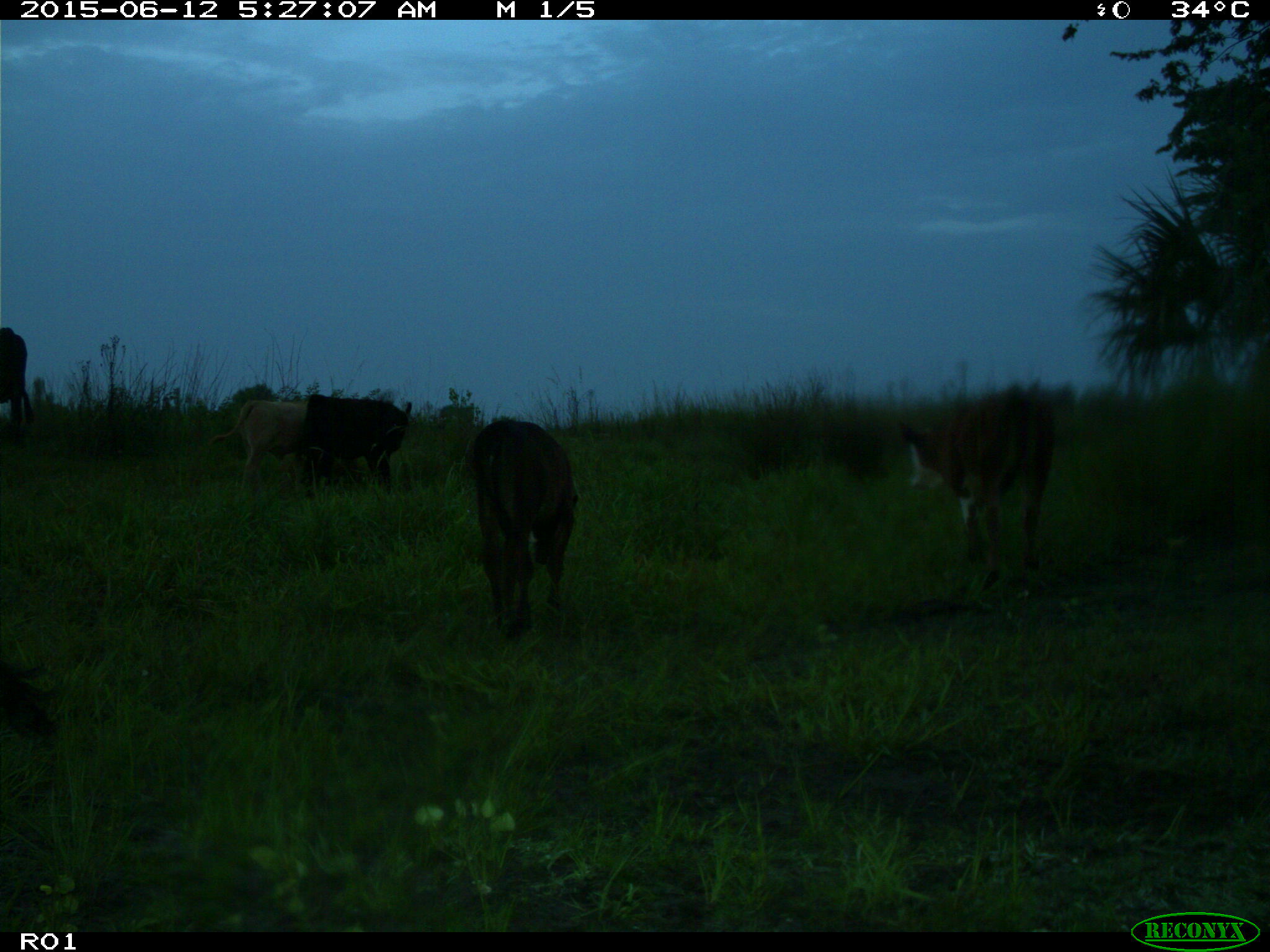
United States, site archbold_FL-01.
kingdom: Animalia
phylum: Chordata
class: Mammalia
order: Artiodactyla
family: Bovidae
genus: Bos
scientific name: Bos taurus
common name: domestic cow